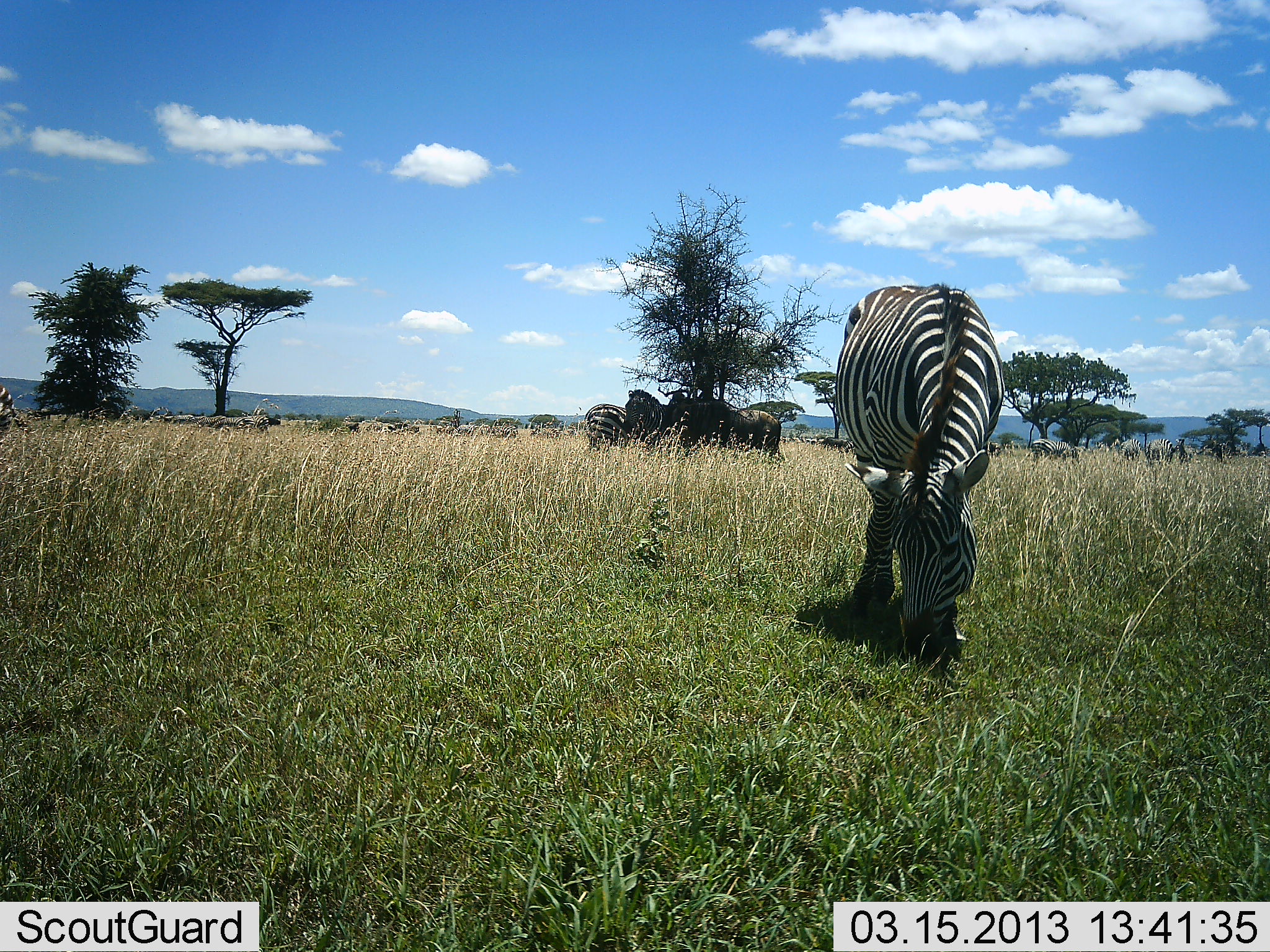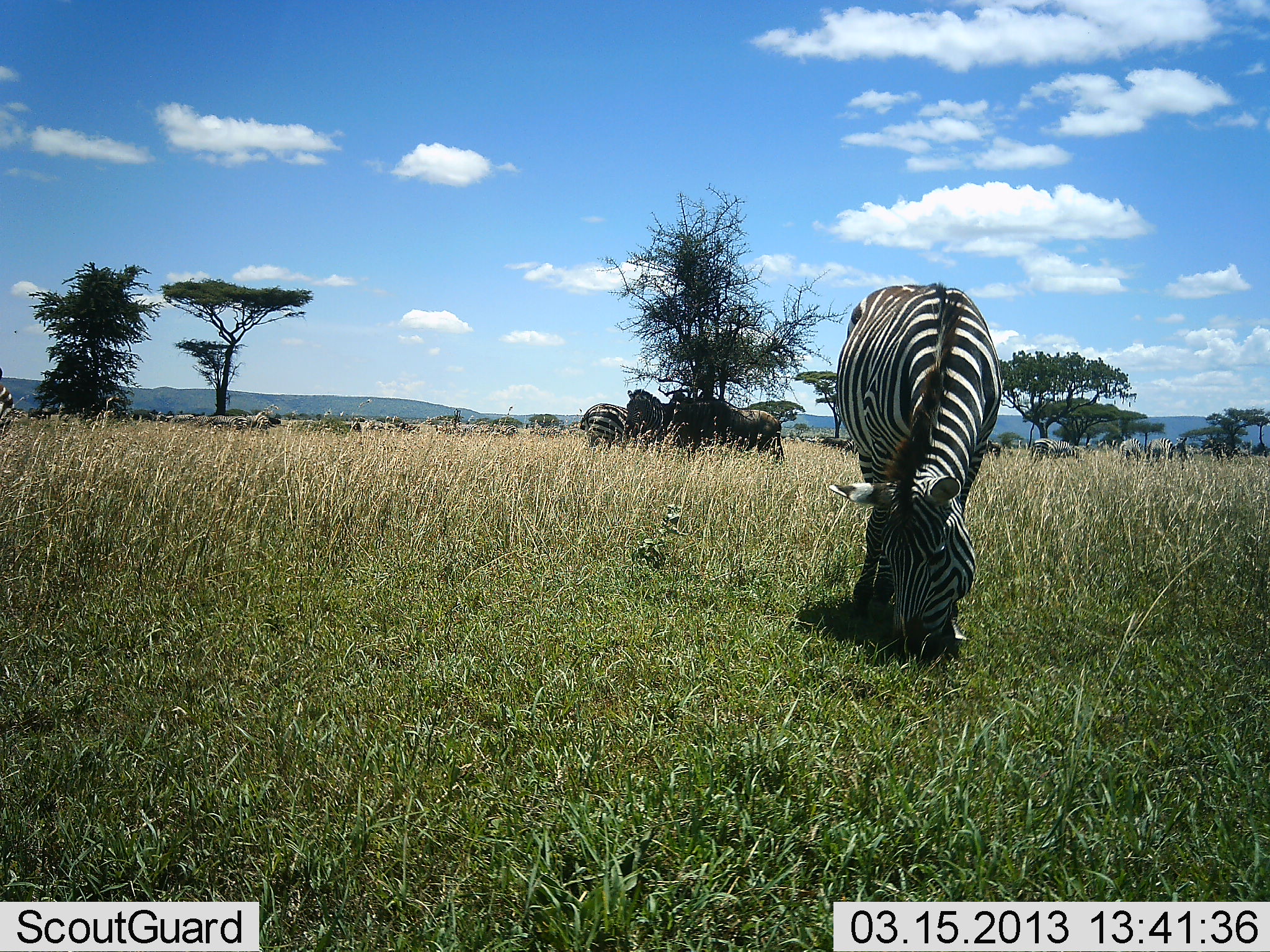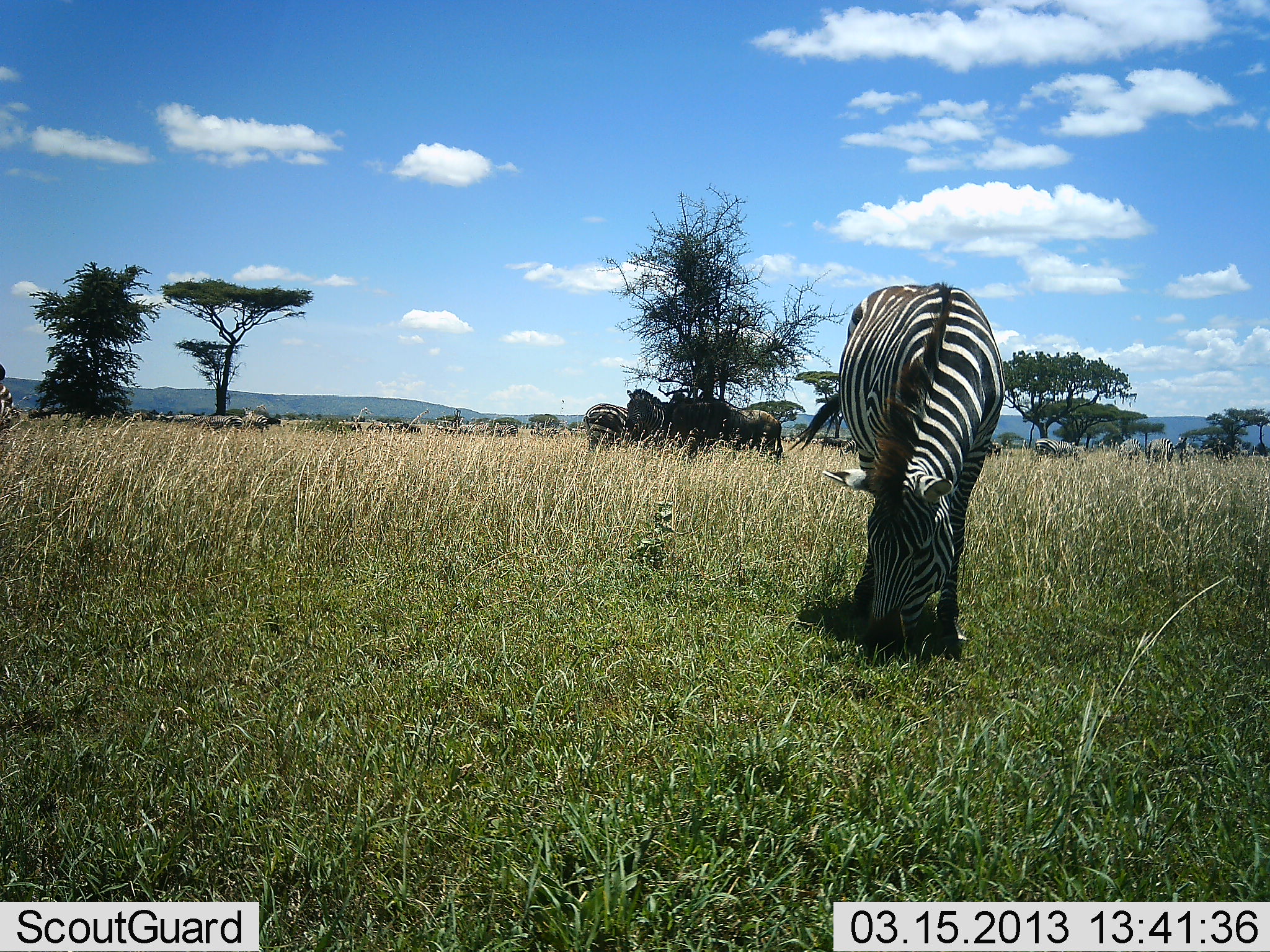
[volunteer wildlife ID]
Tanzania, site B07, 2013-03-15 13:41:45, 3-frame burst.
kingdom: Animalia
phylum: Chordata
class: Mammalia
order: Perissodactyla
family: Equidae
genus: Equus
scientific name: Equus quagga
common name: plains zebra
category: zebra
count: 4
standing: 58%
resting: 12%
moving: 4%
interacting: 4%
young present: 0%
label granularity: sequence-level